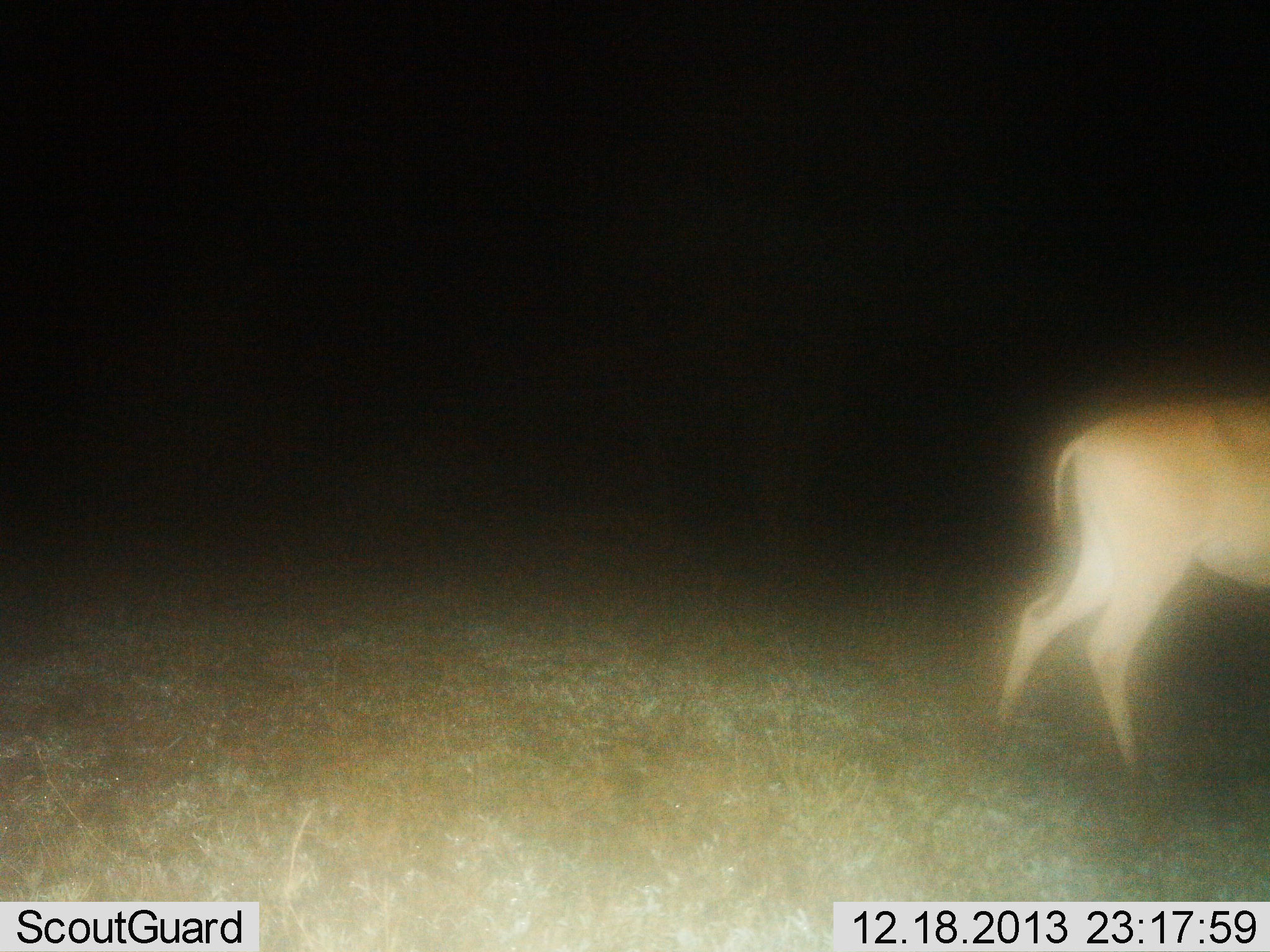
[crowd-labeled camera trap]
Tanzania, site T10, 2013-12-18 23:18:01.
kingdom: Animalia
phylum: Chordata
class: Mammalia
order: Artiodactyla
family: Bovidae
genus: Nanger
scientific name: Nanger granti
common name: grant's gazelle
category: gazellegrants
Gazellegrants (grant's gazelle) (Nanger granti), count 1. Behavior (volunteer vote fractions): standing 33%, resting 0%, moving 67%, interacting 0%. Young present (vote fraction): 0%. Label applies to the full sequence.